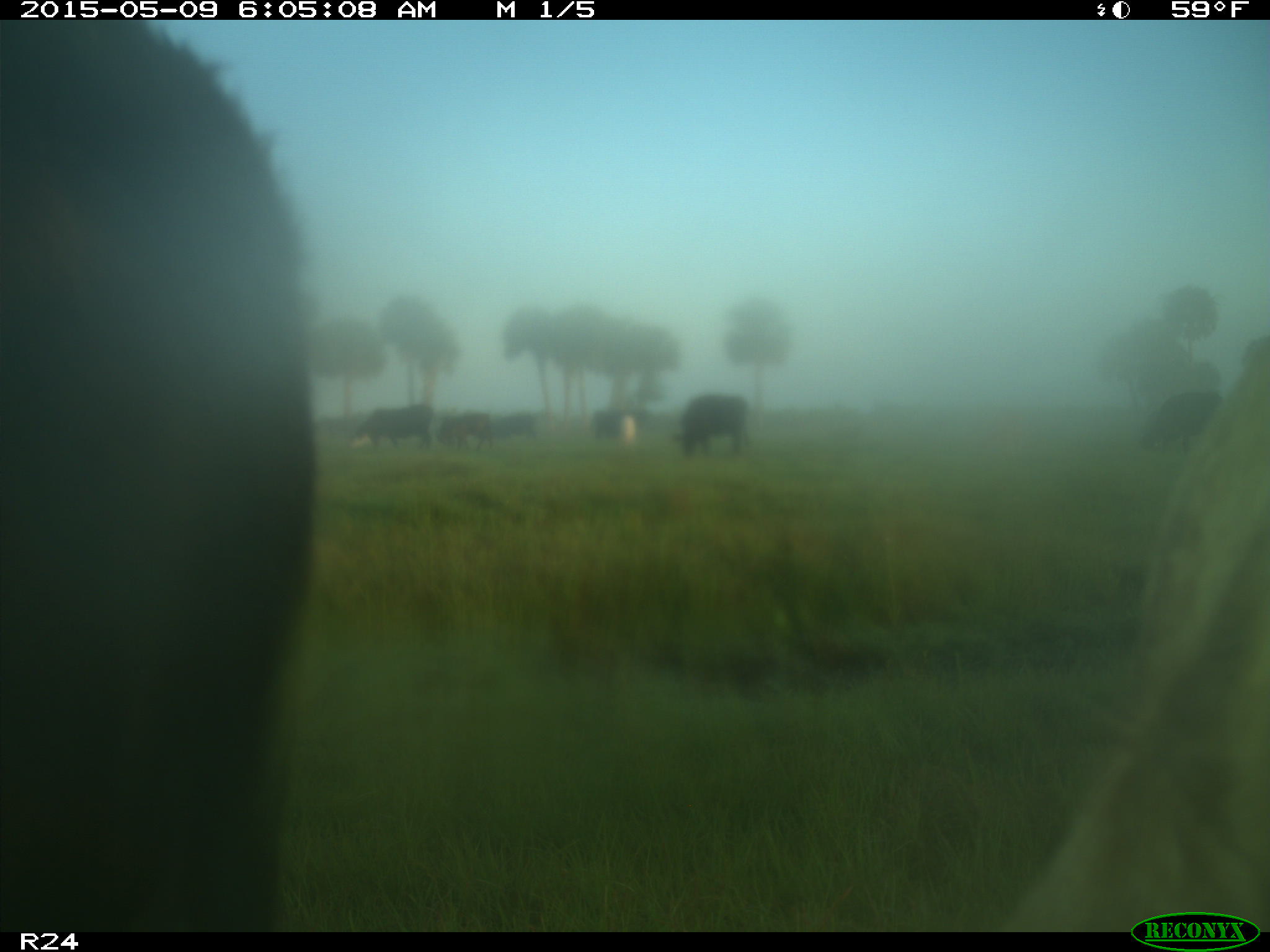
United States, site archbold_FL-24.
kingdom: Animalia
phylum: Chordata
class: Mammalia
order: Artiodactyla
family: Bovidae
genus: Bos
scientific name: Bos taurus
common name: domestic cow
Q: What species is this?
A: Bos taurus (domestic cow).